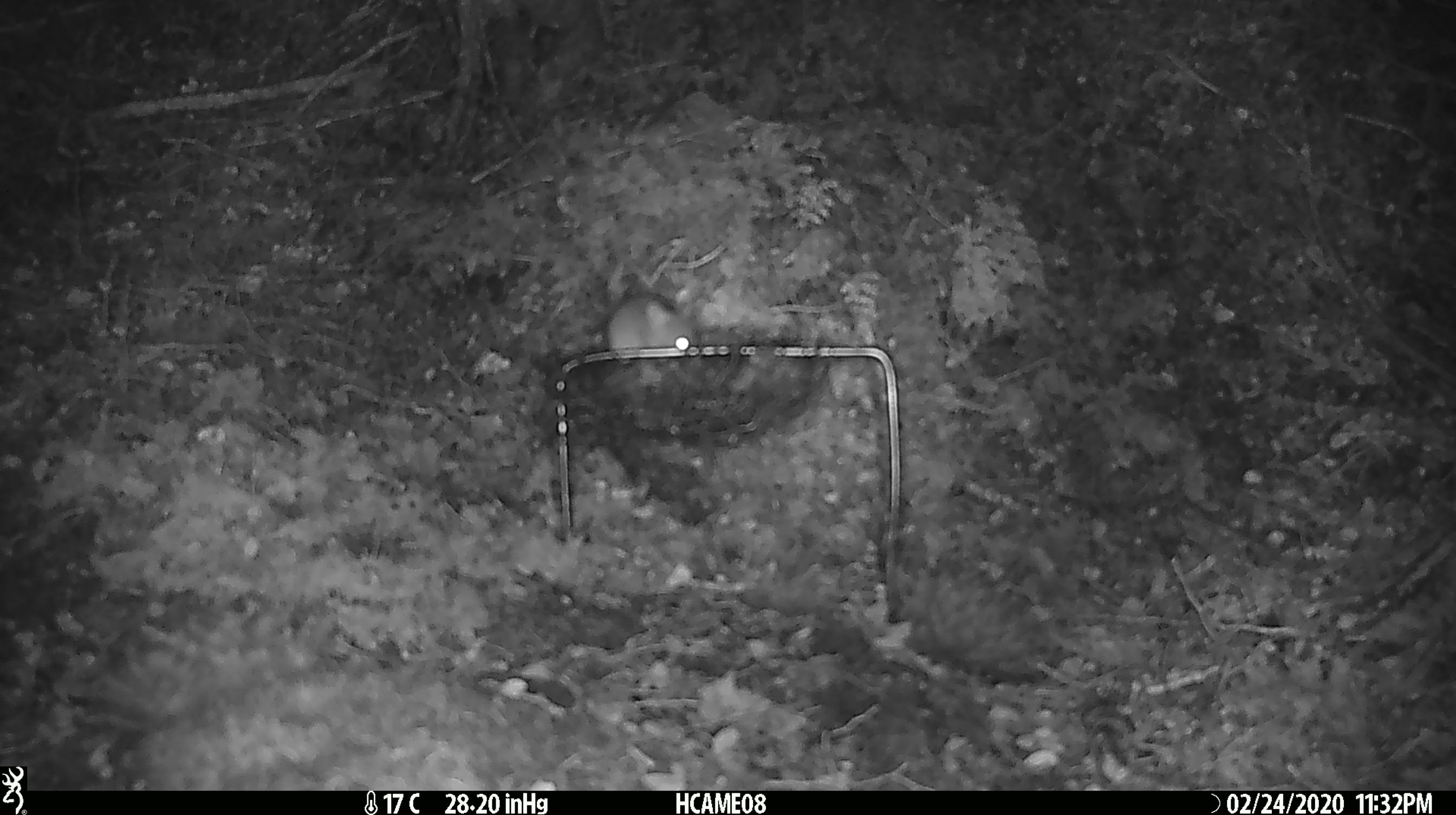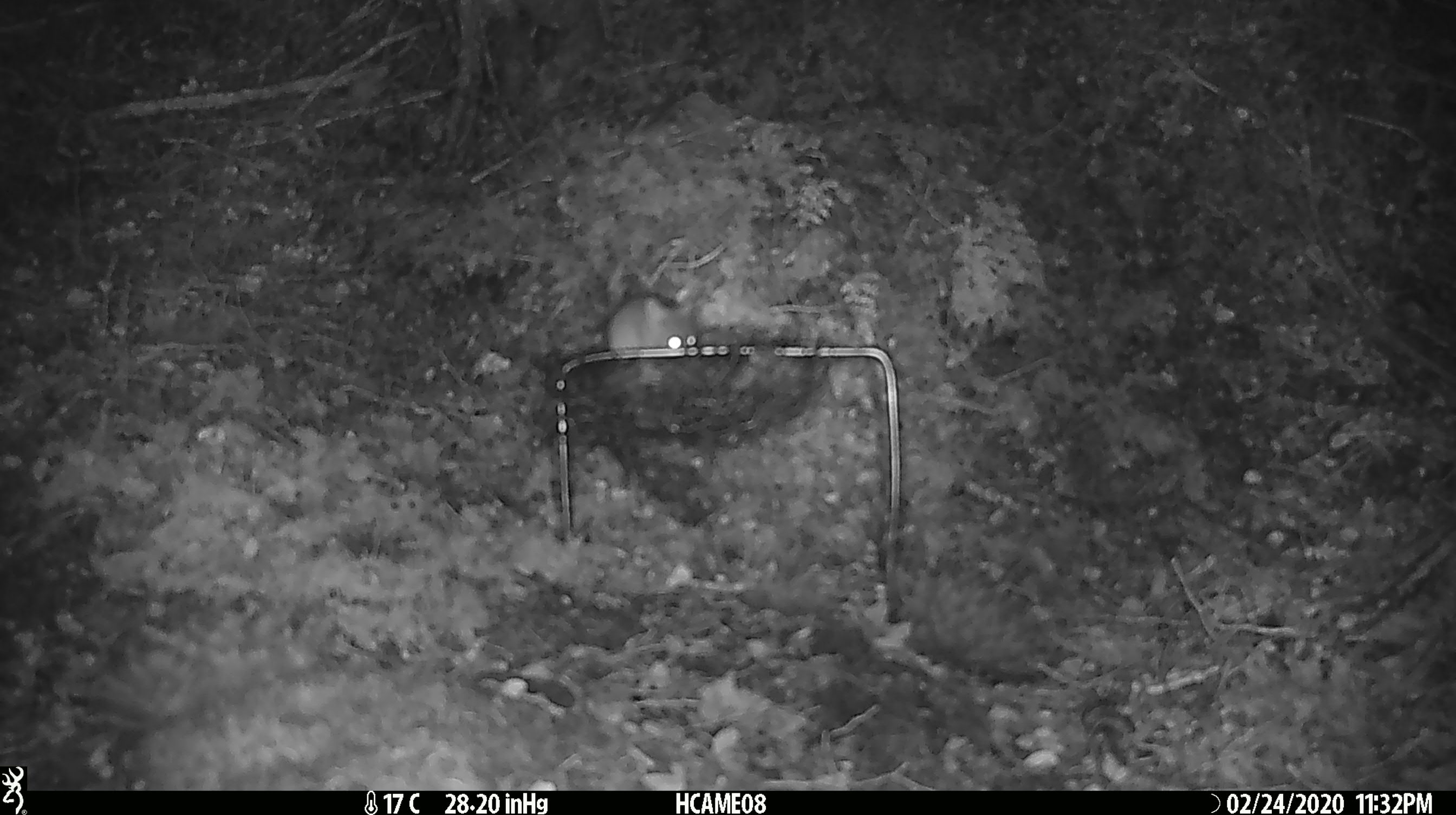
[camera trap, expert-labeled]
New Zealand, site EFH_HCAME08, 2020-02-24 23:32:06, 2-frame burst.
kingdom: Animalia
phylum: Chordata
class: Mammalia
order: Rodentia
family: Muridae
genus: Mus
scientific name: Mus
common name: mouse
Mouse (Mus).